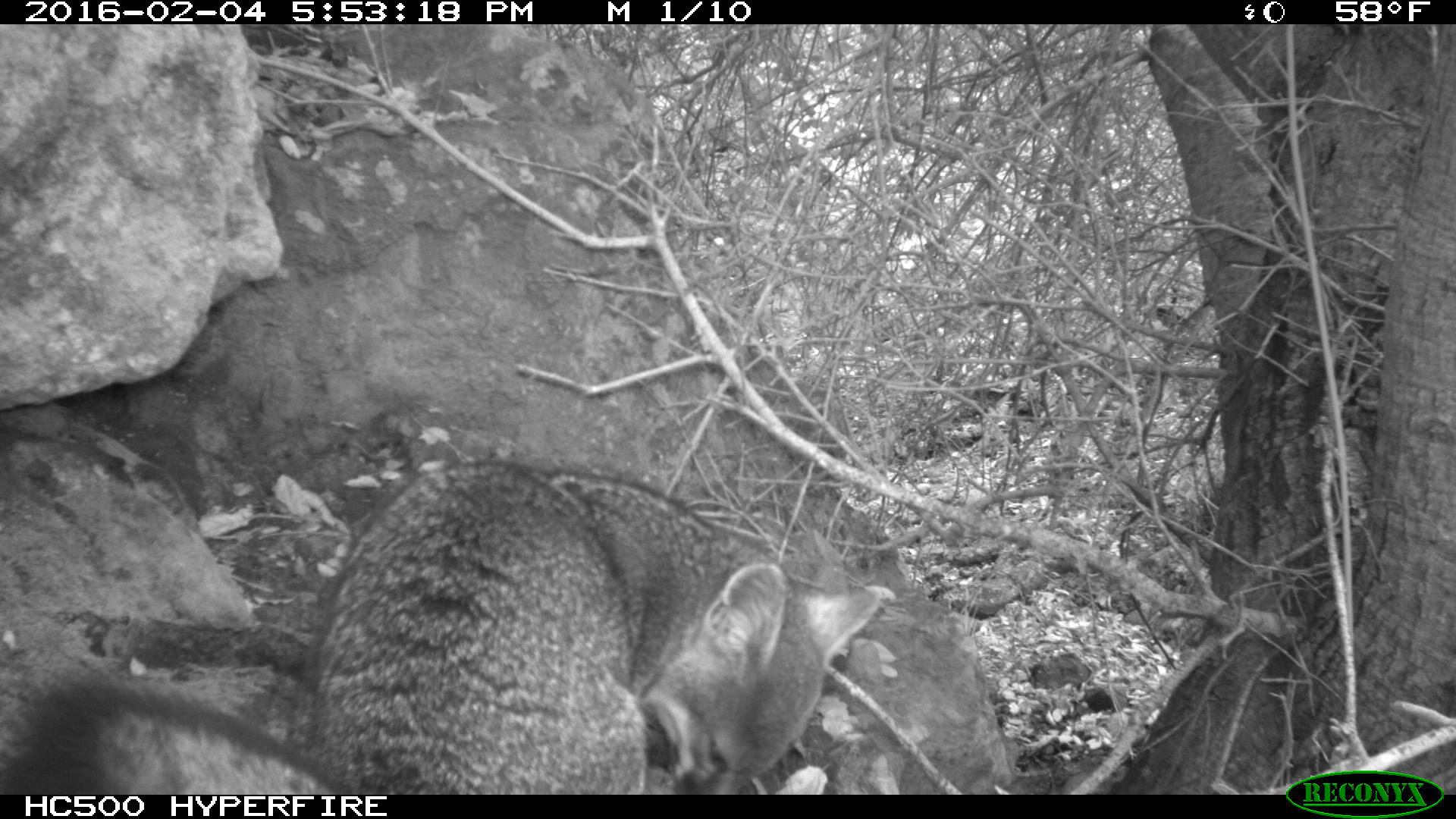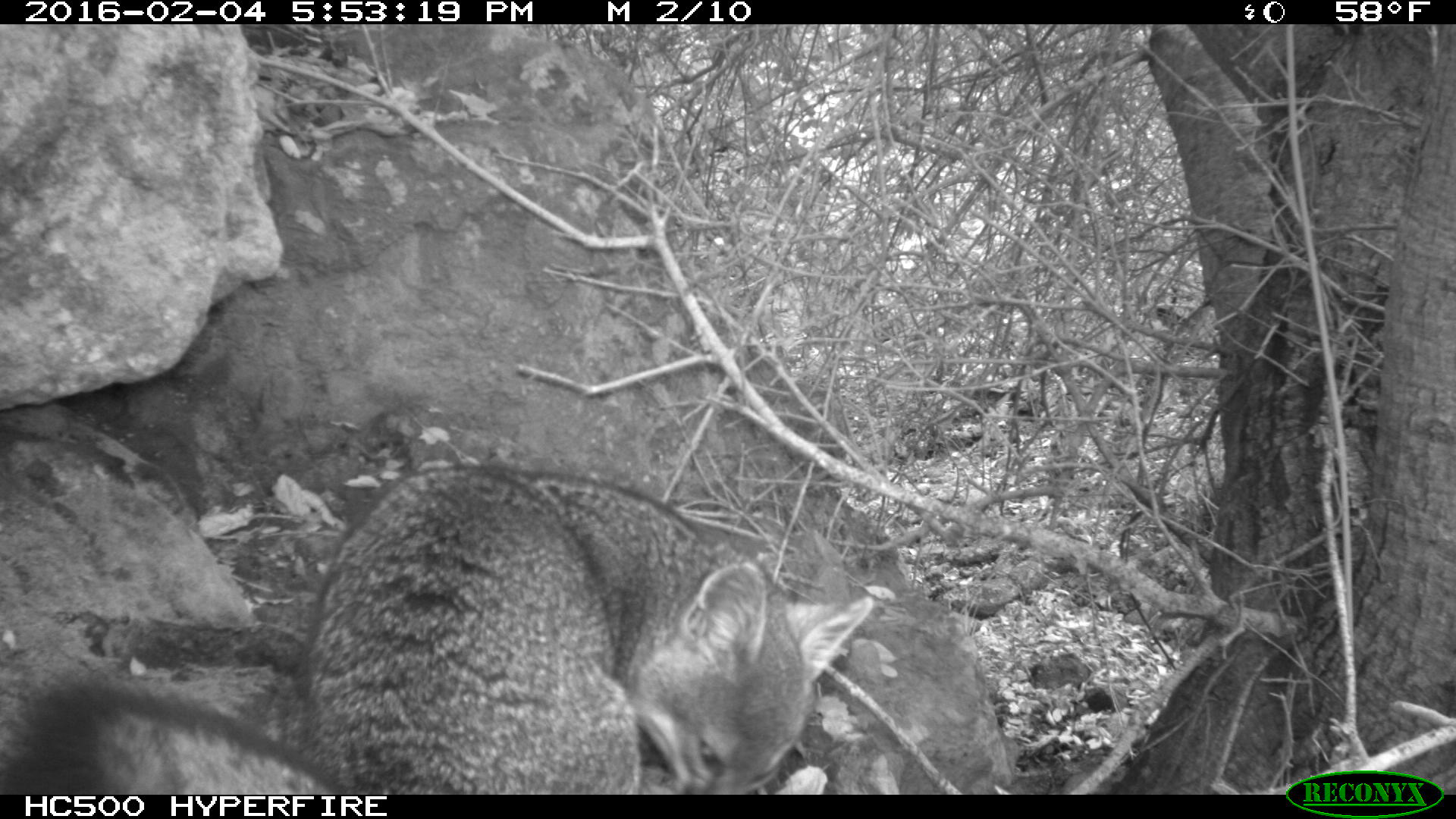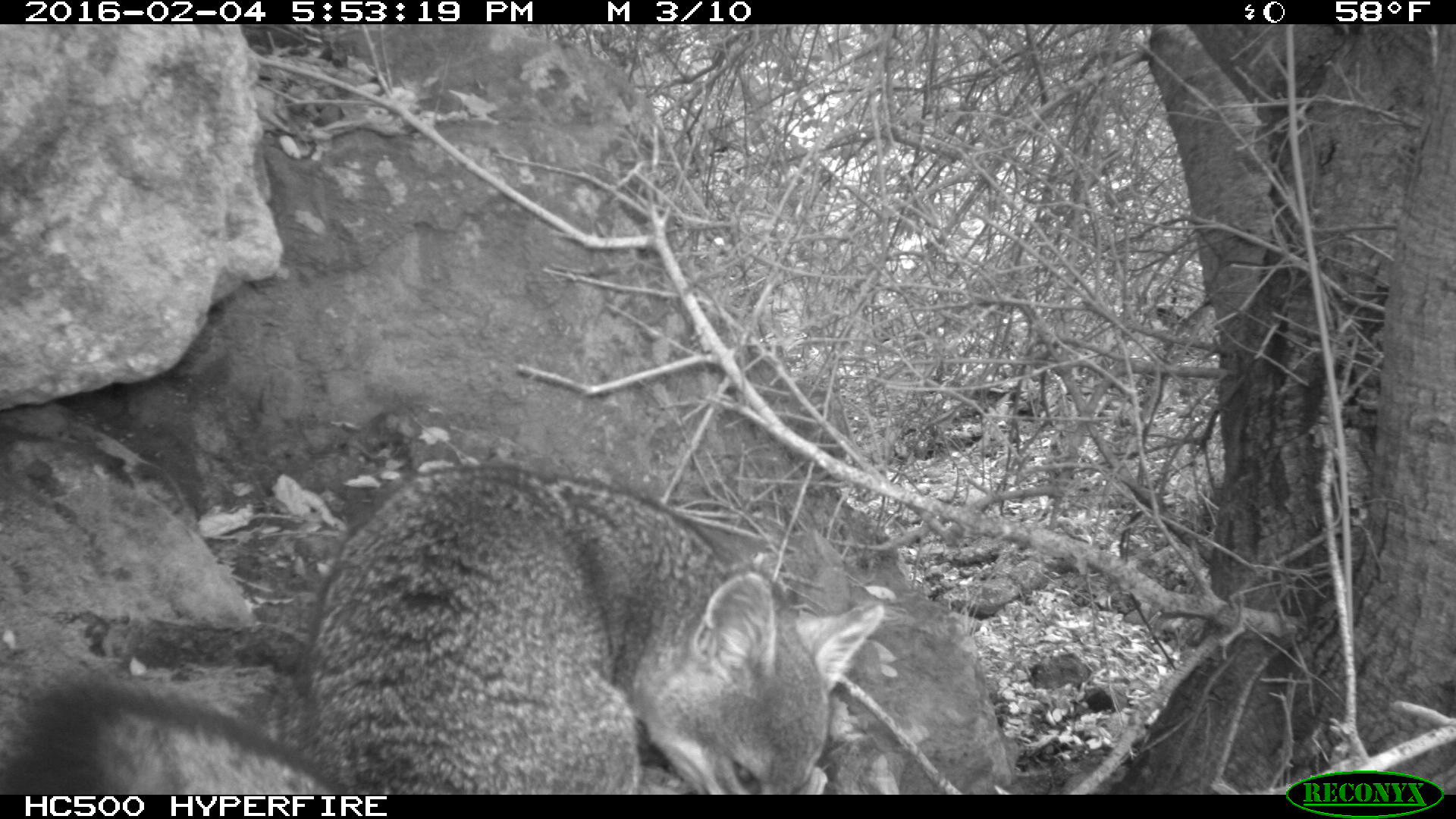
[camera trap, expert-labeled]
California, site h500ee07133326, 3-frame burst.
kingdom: Animalia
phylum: Chordata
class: Mammalia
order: Carnivora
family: Canidae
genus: Urocyon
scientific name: Urocyon littoralis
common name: island fox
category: fox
Fox (island fox) (Urocyon littoralis).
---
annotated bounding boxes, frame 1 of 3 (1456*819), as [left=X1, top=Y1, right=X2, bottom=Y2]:
fox: [left=0, top=460, right=880, bottom=795]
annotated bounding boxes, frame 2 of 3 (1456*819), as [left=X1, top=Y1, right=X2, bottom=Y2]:
fox: [left=0, top=463, right=874, bottom=793]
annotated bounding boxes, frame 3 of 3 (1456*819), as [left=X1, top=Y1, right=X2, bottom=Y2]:
fox: [left=27, top=466, right=884, bottom=793]